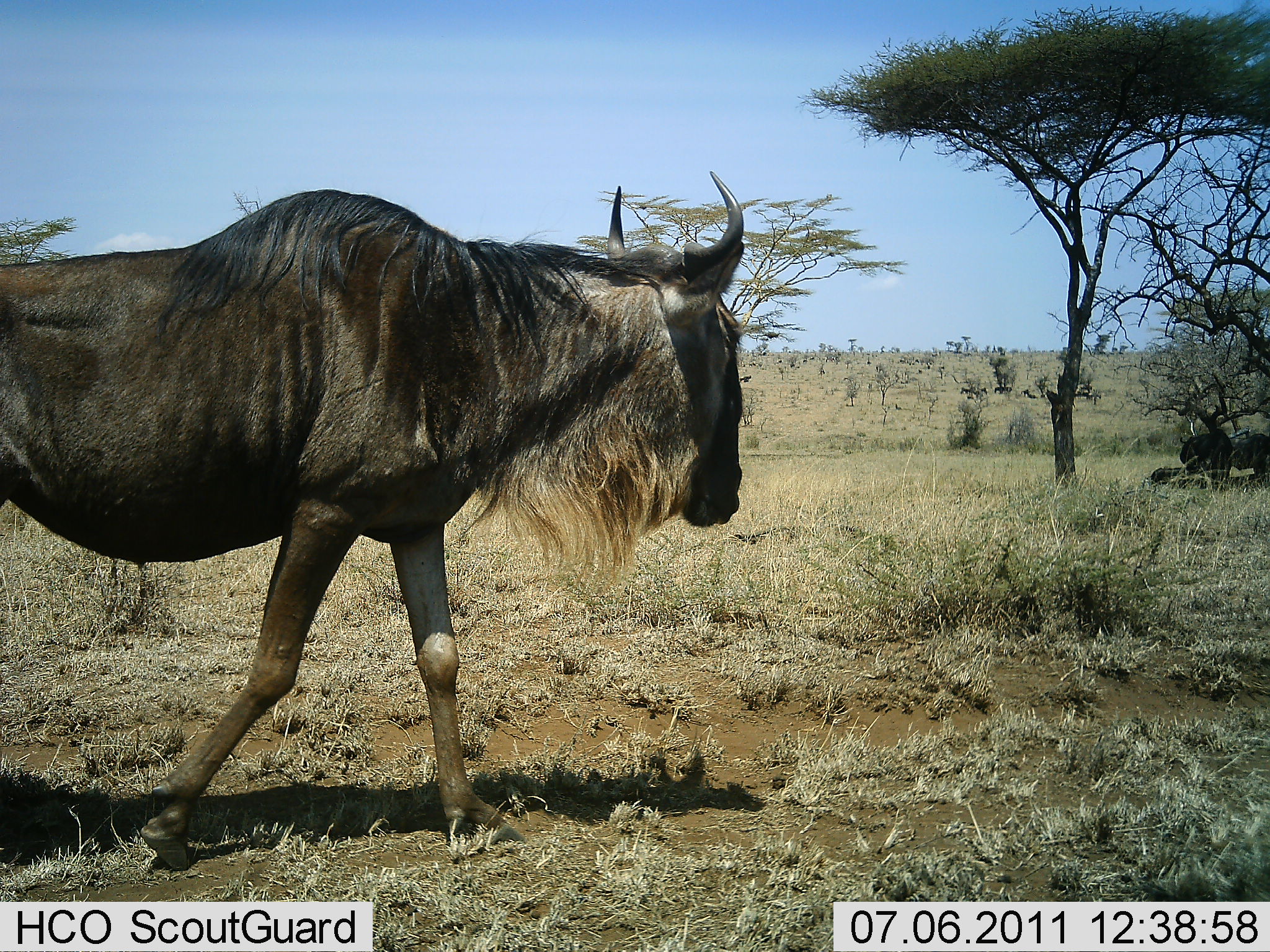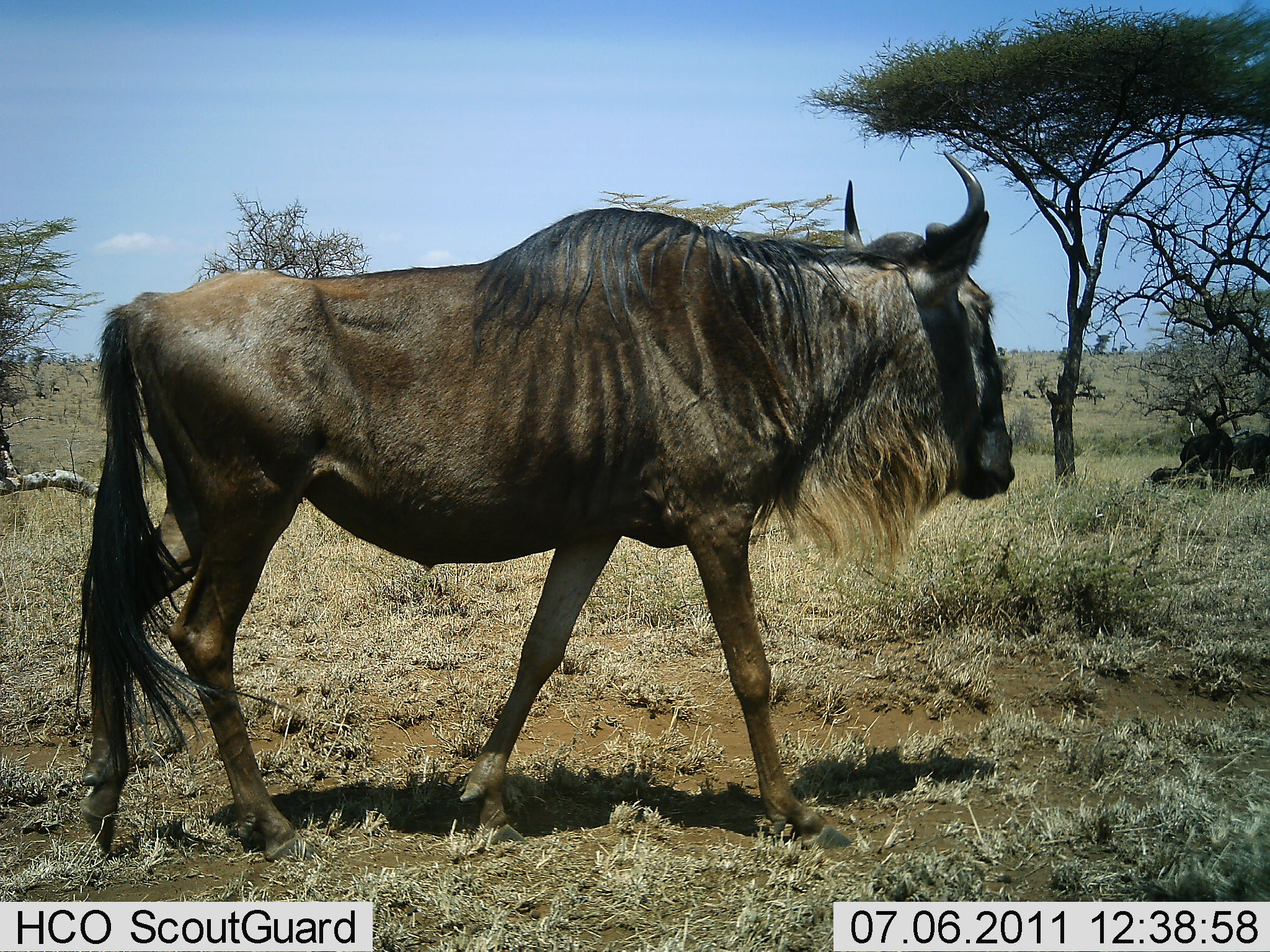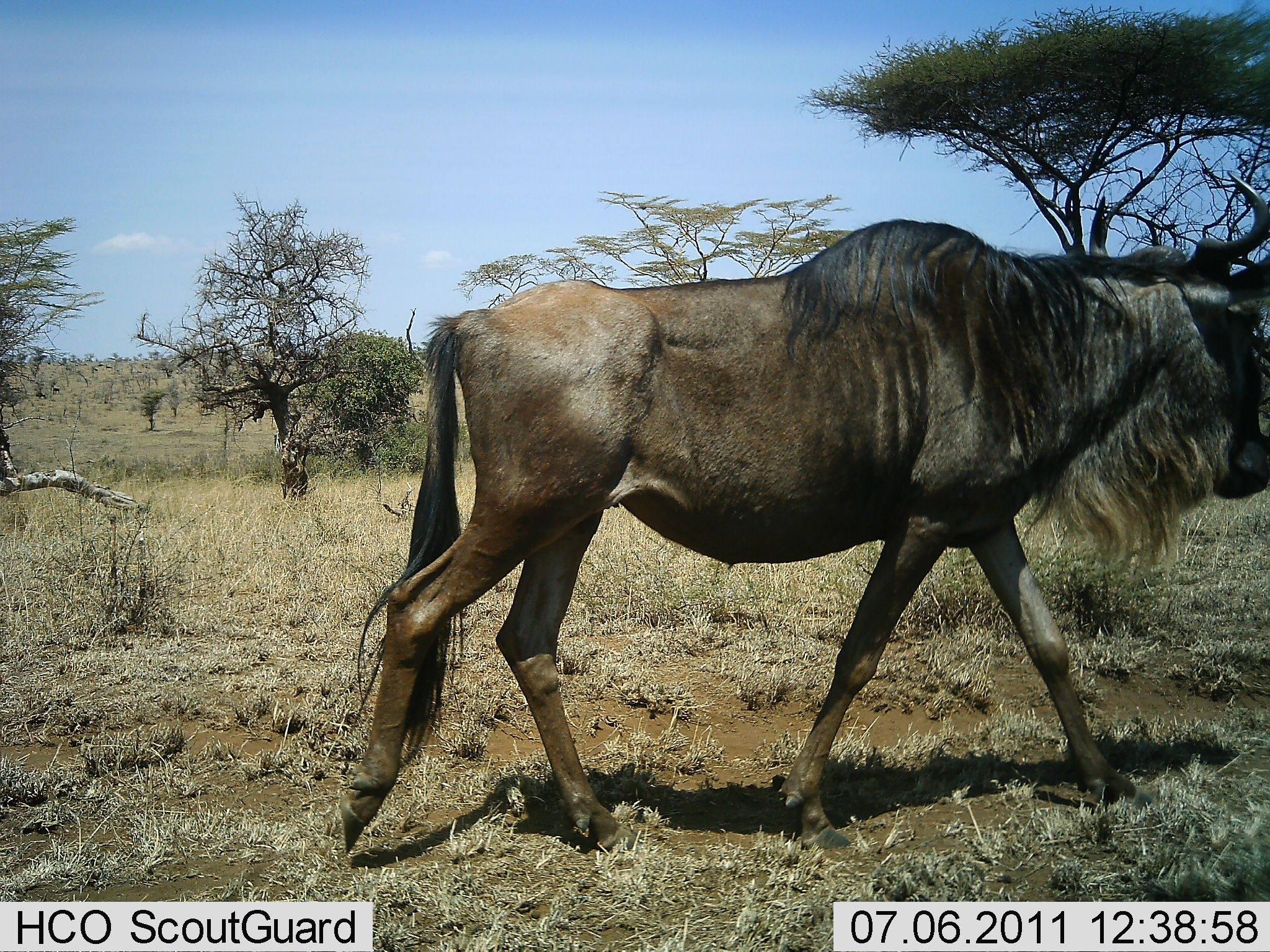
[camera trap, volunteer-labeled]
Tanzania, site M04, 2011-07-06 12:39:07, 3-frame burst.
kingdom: Animalia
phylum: Chordata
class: Mammalia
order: Artiodactyla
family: Bovidae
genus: Connochaetes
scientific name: Connochaetes taurinus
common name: blue wildebeest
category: wildebeest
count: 1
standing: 20%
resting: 20%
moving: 100%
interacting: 0%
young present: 0%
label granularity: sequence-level